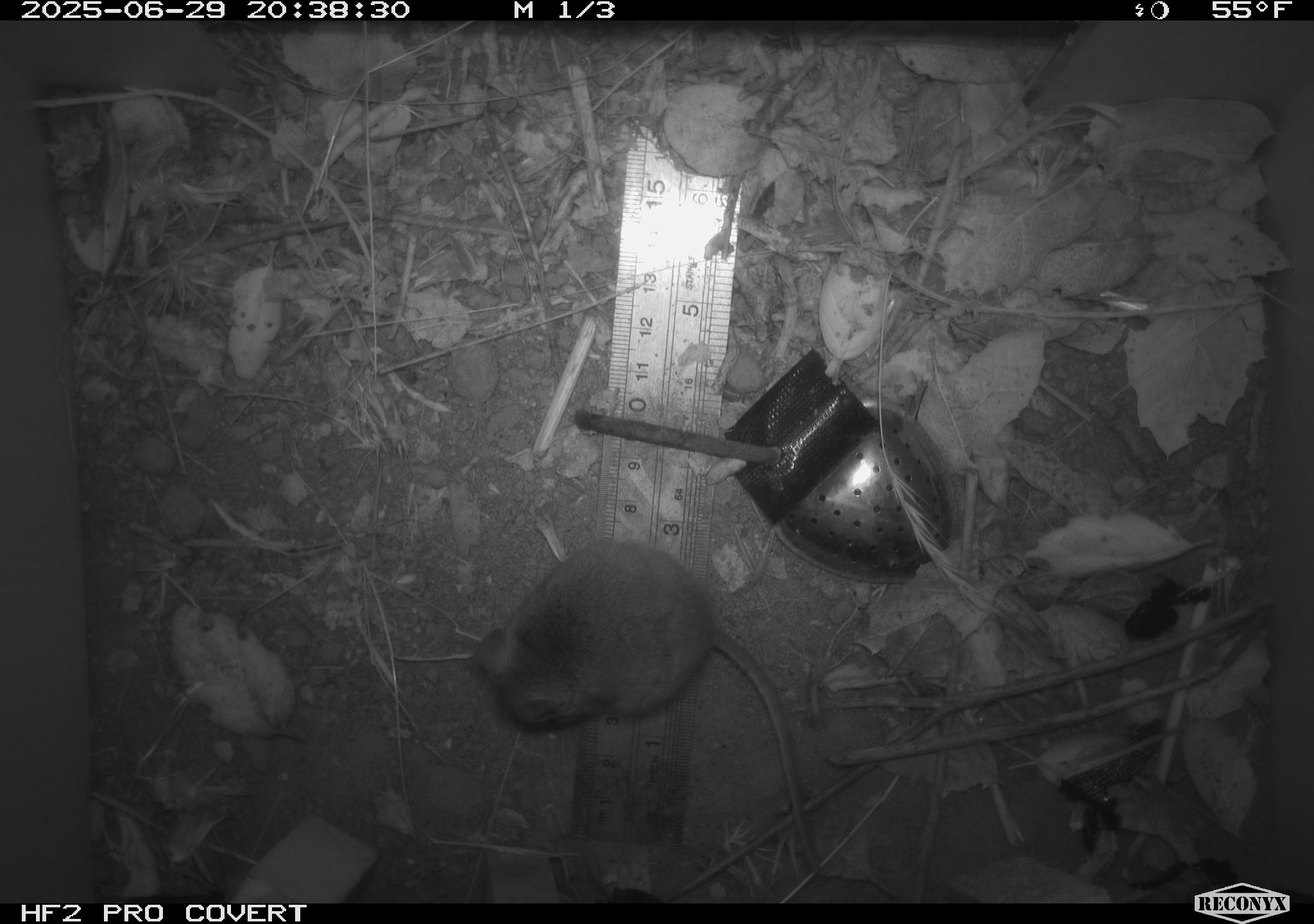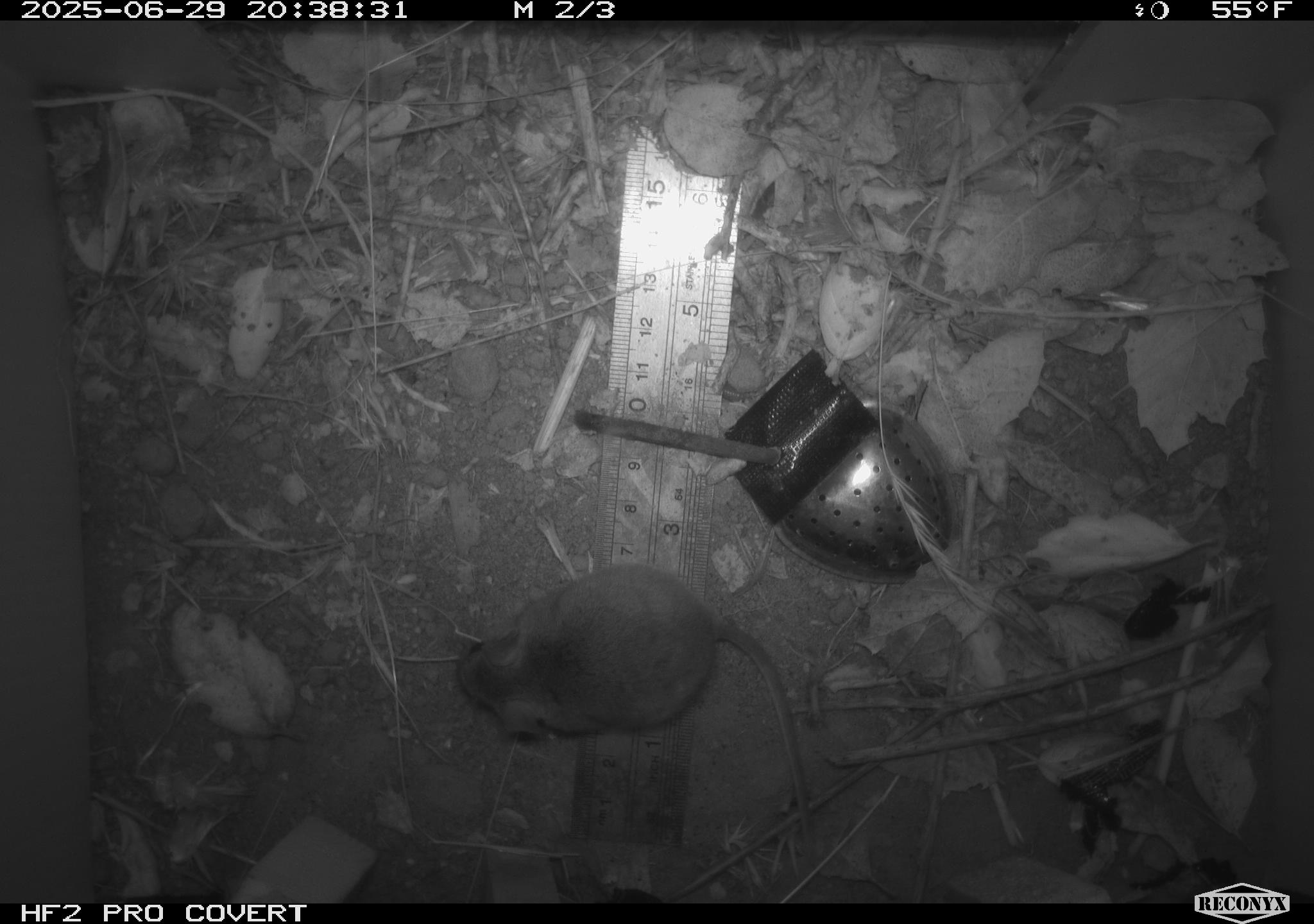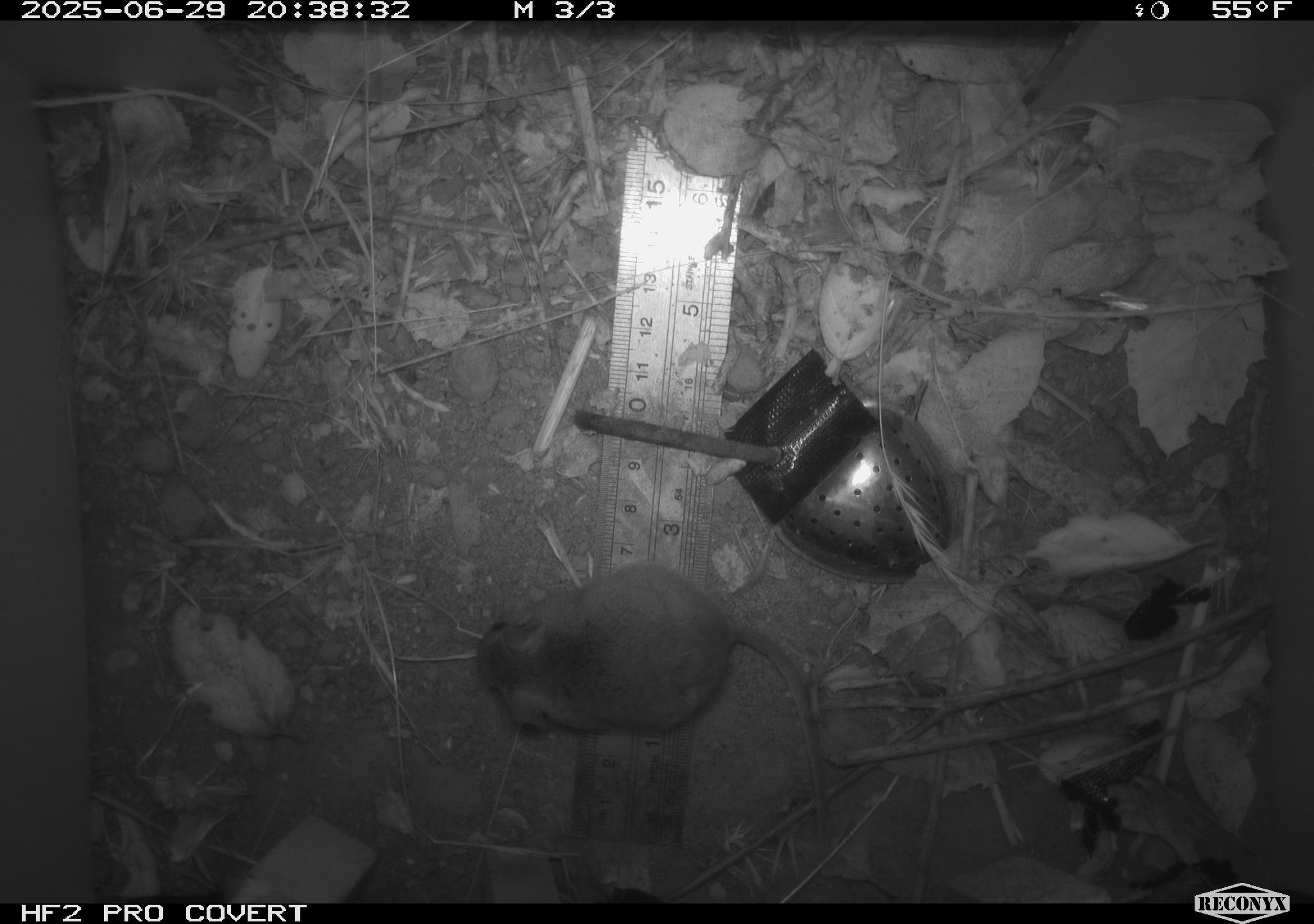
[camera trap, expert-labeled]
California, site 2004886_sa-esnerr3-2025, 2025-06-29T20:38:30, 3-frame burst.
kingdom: Animalia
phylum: Chordata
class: Mammalia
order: Rodentia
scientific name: Rodentia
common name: rodent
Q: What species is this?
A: Rodent (Rodentia).